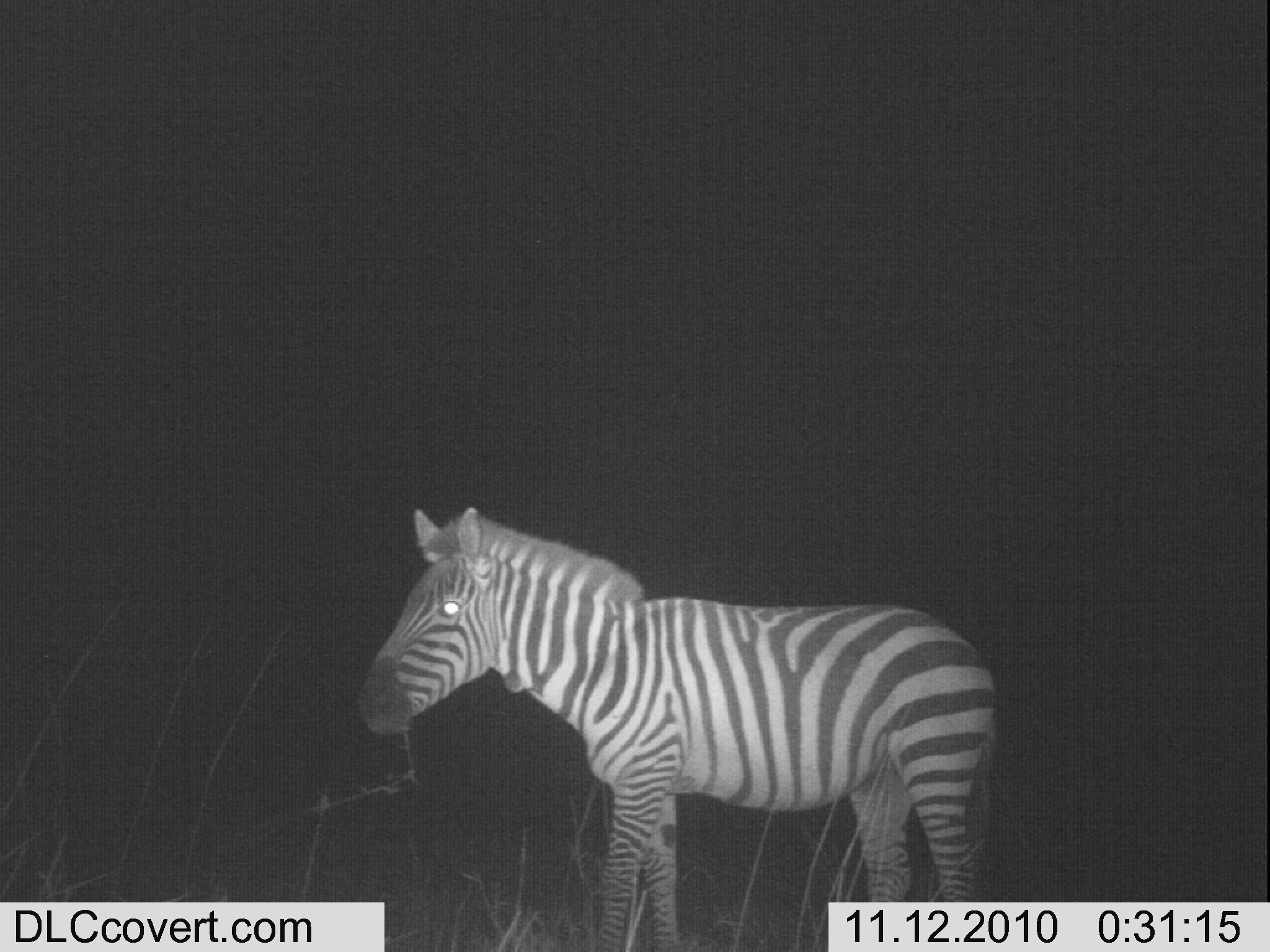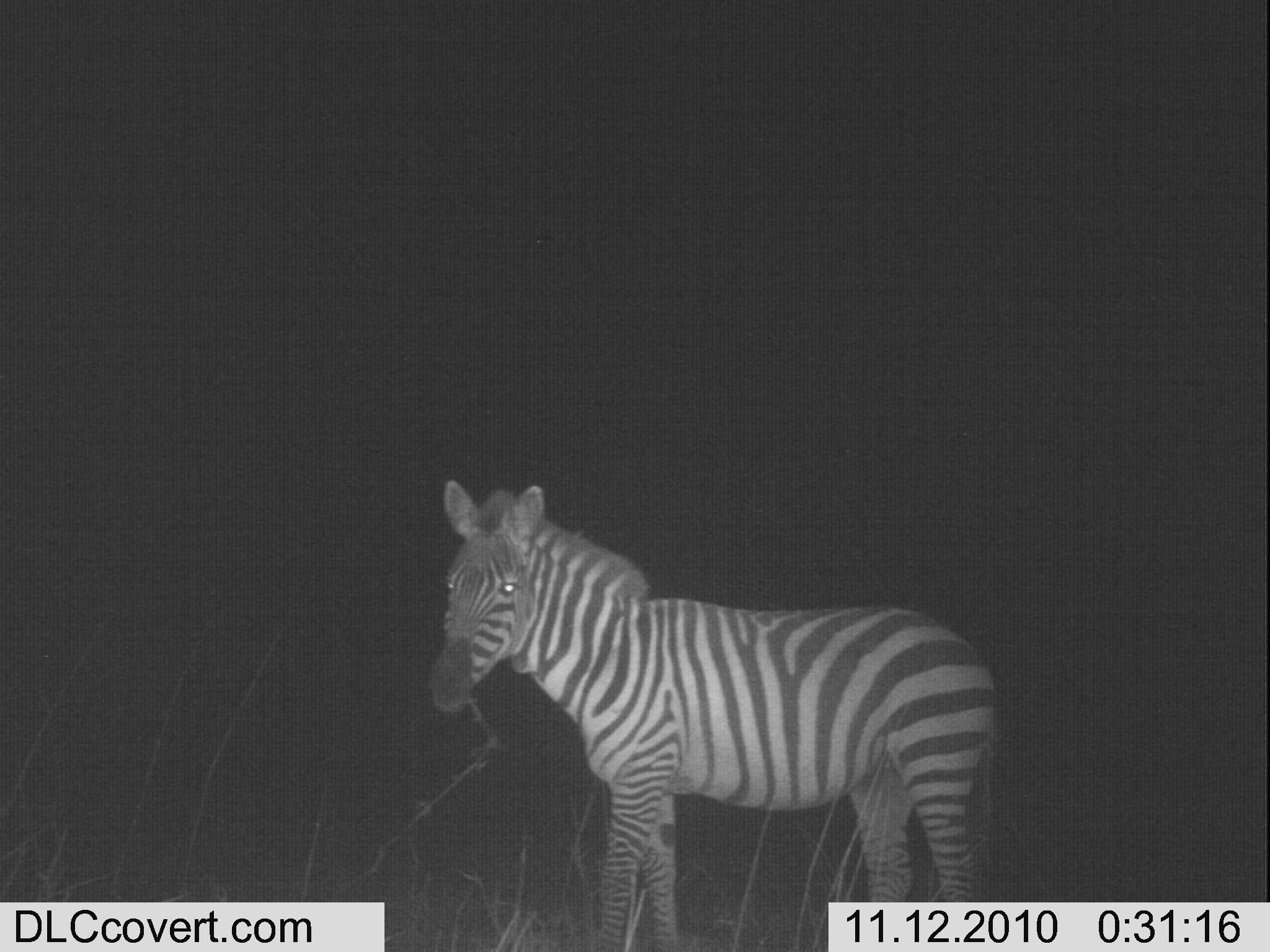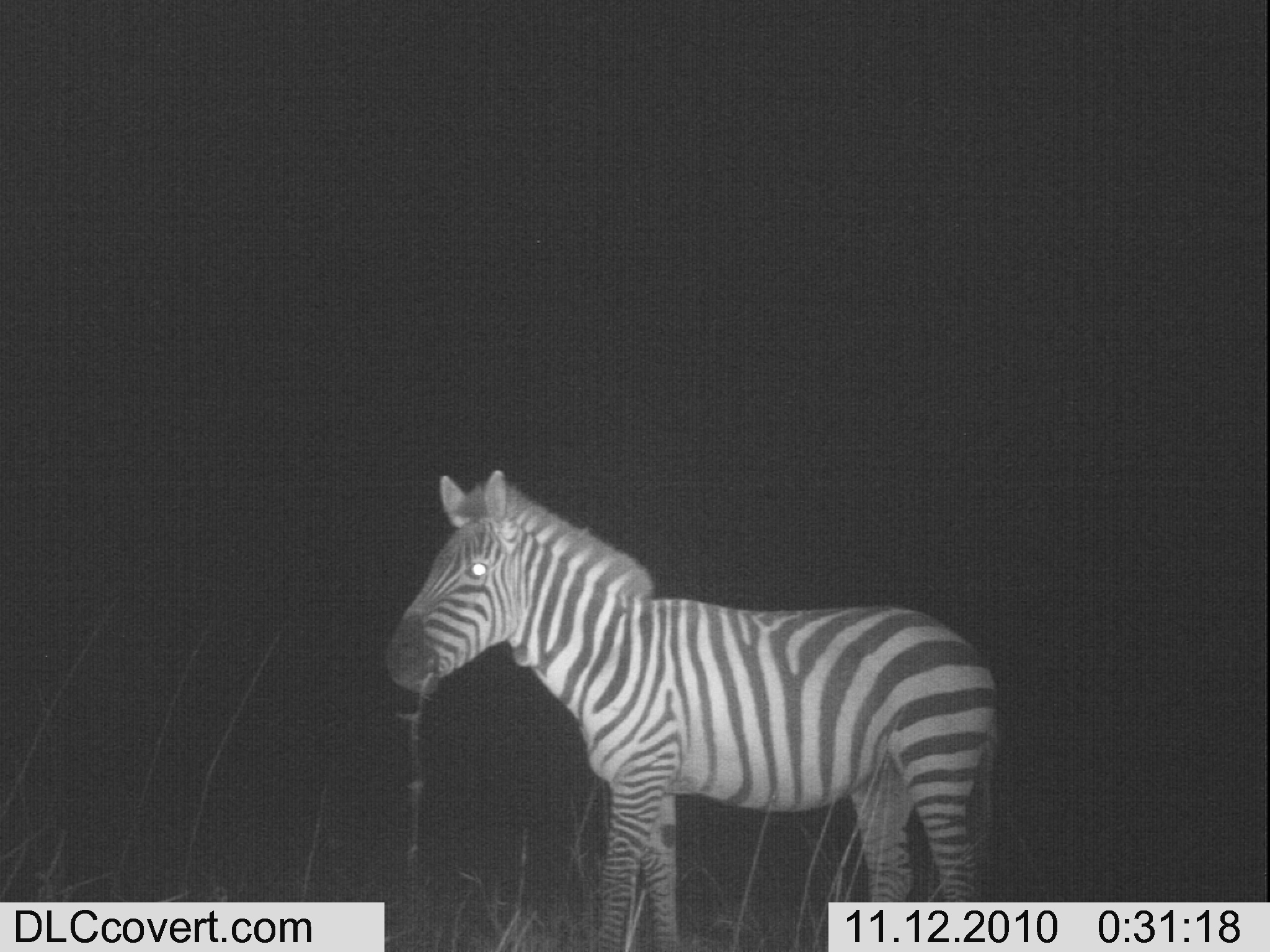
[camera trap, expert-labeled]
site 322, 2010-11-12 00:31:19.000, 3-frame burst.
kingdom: Animalia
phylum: Chordata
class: Mammalia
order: Perissodactyla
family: Equidae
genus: Equus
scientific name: Equus quagga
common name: plains zebra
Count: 1.